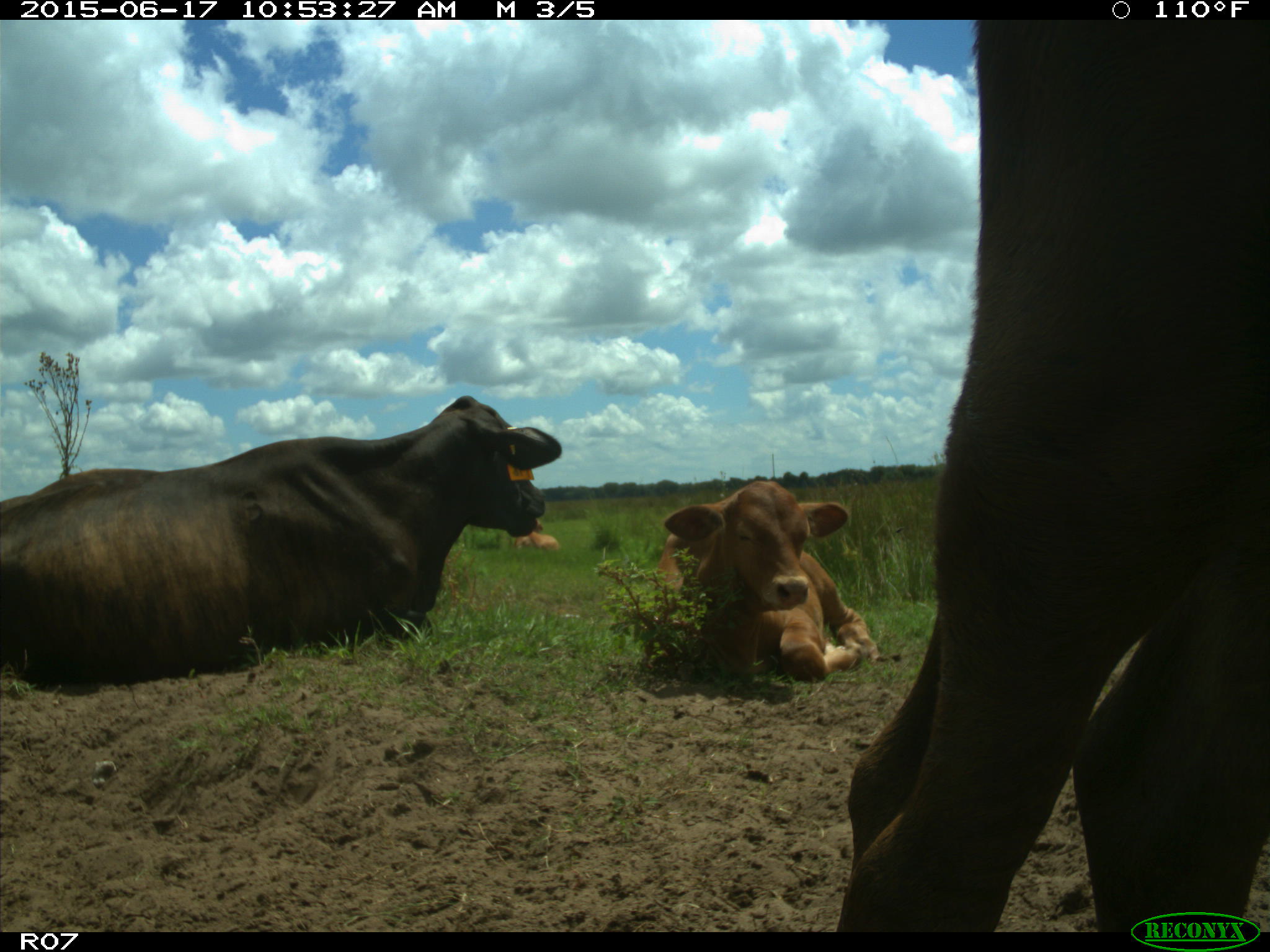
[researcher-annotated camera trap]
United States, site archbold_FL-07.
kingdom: Animalia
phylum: Chordata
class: Mammalia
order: Artiodactyla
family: Bovidae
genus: Bos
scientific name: Bos taurus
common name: domestic cow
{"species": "Bos taurus (domestic cow)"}